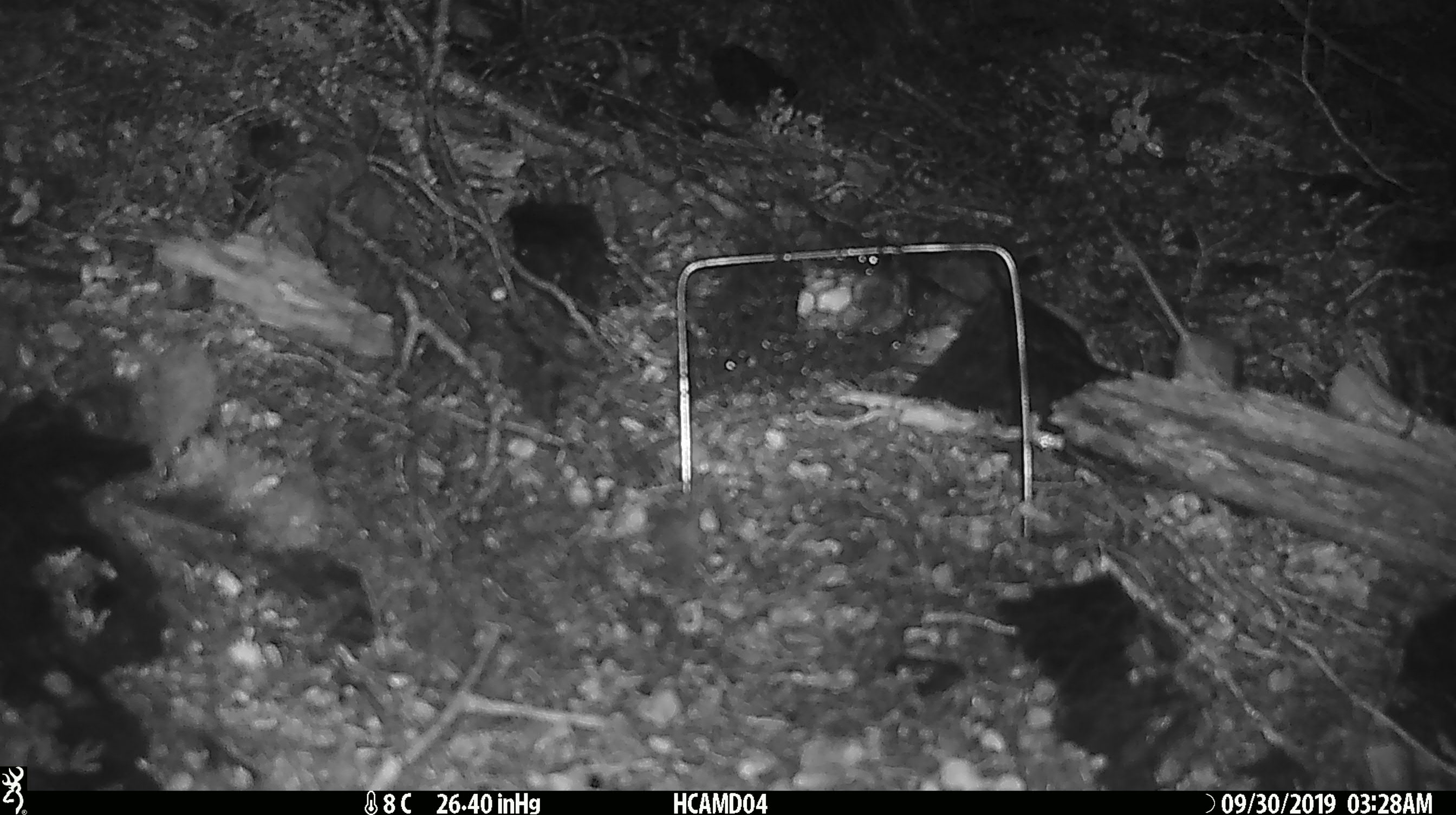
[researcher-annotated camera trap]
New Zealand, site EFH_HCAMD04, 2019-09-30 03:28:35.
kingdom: Animalia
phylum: Chordata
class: Mammalia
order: Rodentia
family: Muridae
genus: Mus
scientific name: Mus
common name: mouse